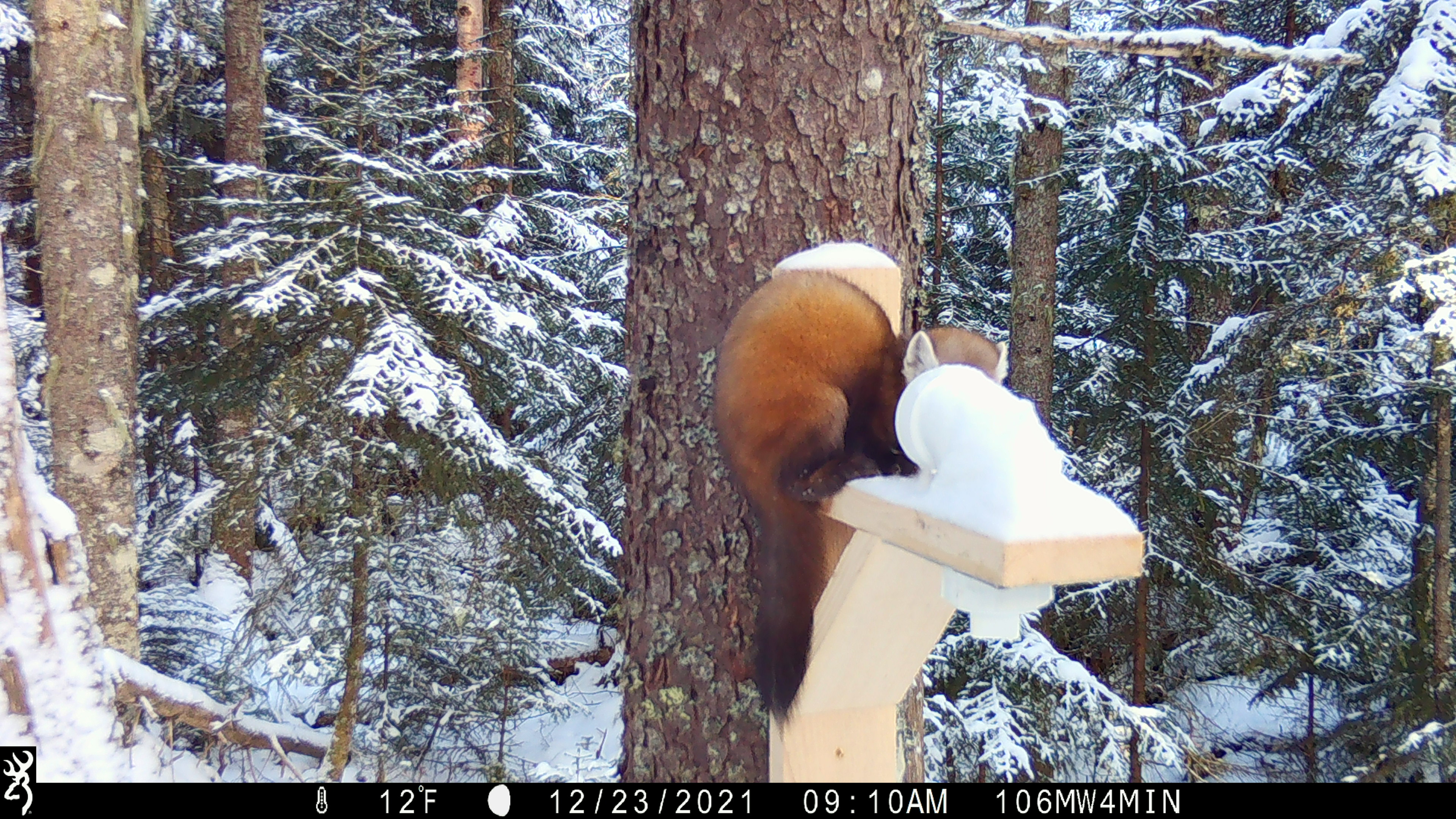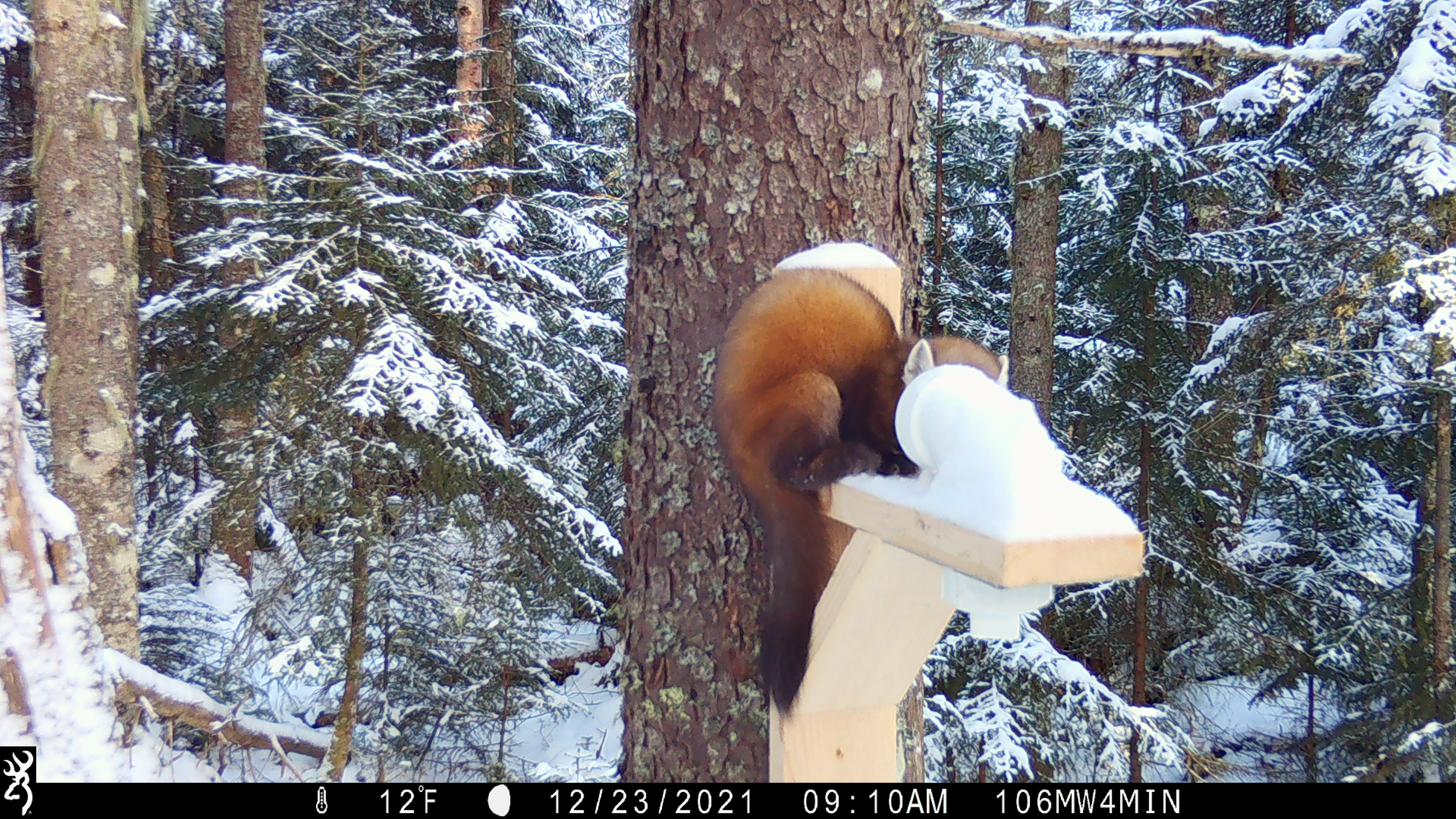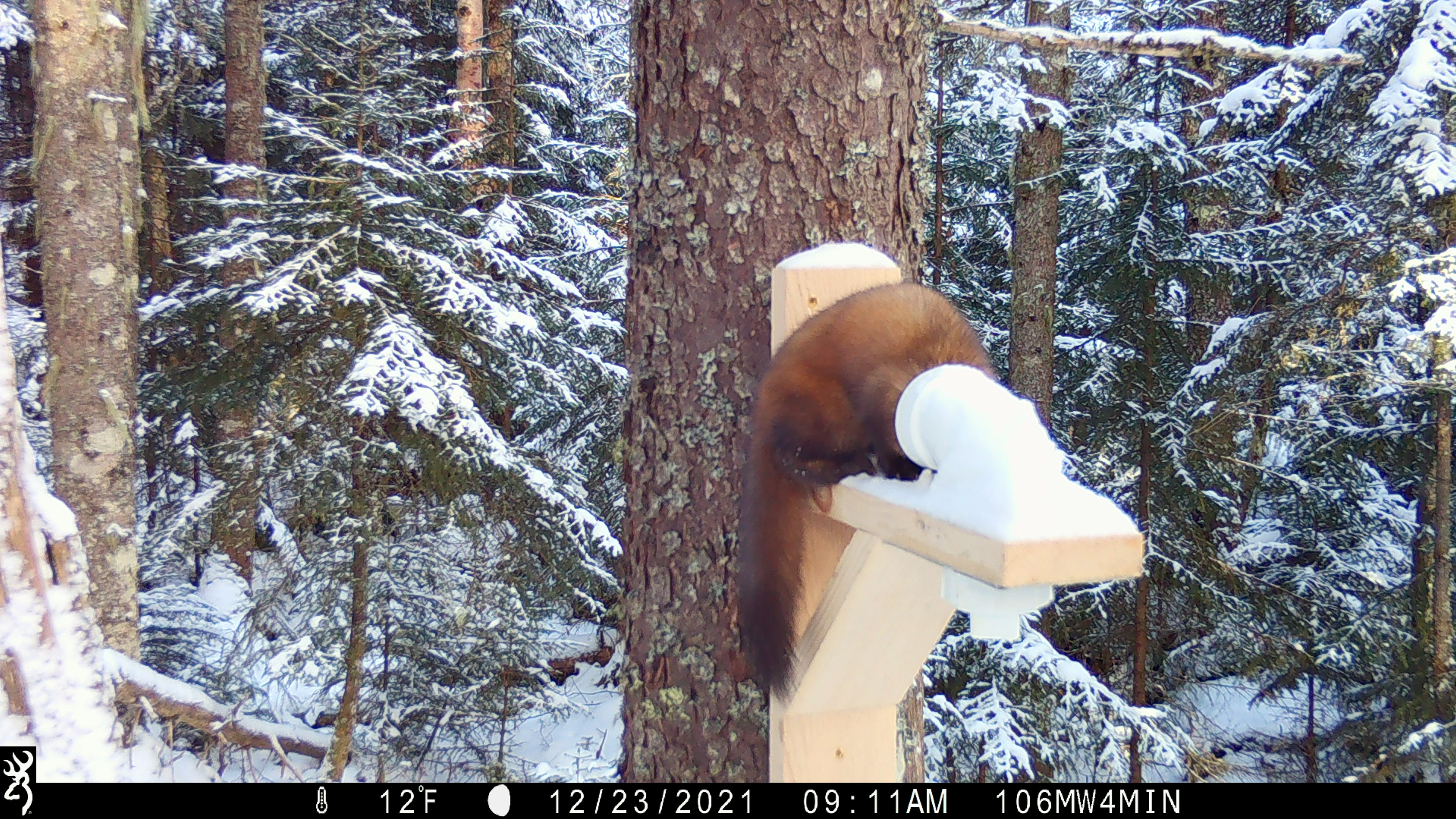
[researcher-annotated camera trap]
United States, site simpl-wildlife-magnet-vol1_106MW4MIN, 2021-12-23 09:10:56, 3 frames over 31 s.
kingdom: Animalia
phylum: Chordata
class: Mammalia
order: Carnivora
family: Mustelidae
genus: Martes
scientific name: Martes americana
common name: american marten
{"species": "american marten (Martes americana)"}